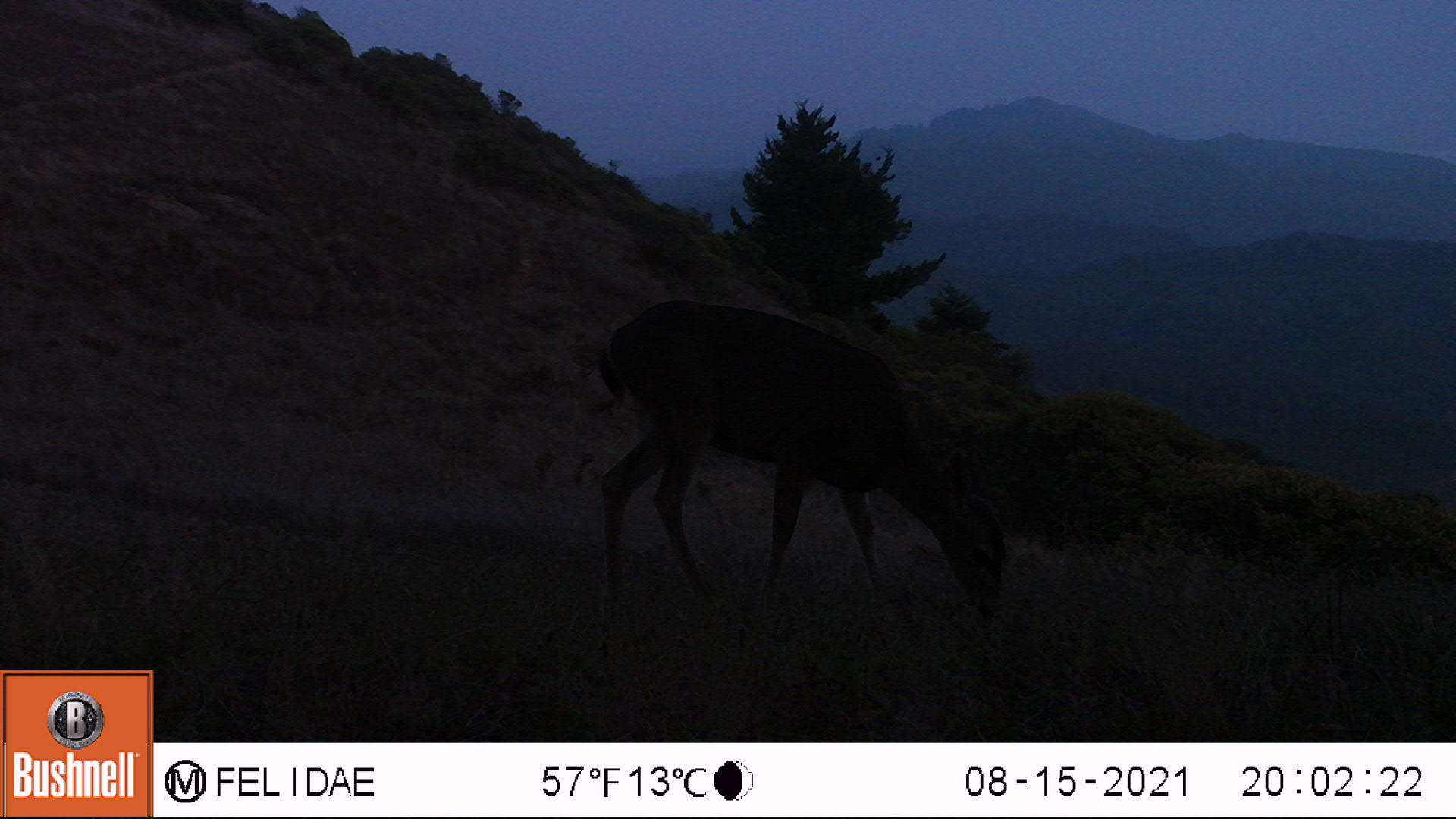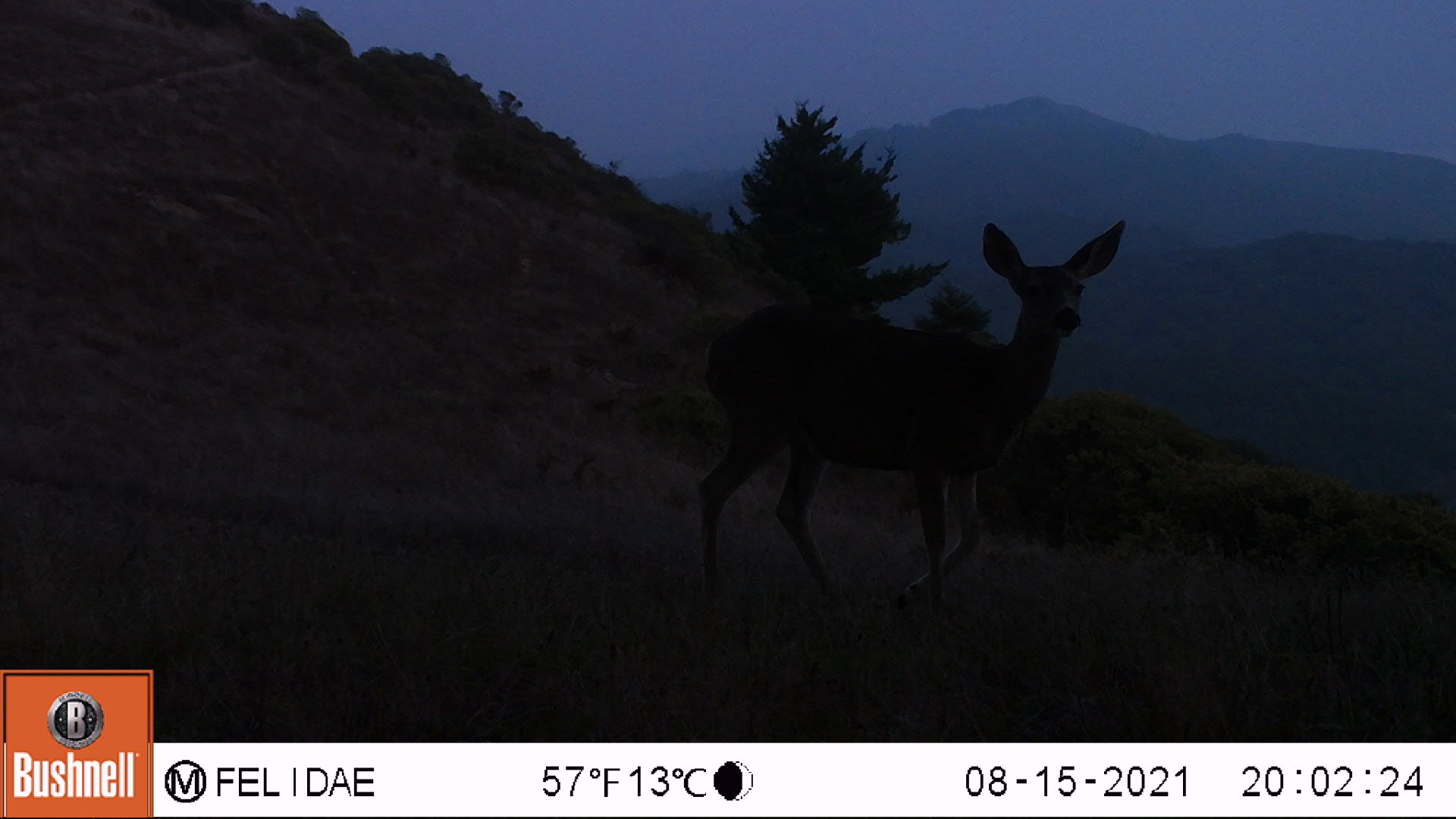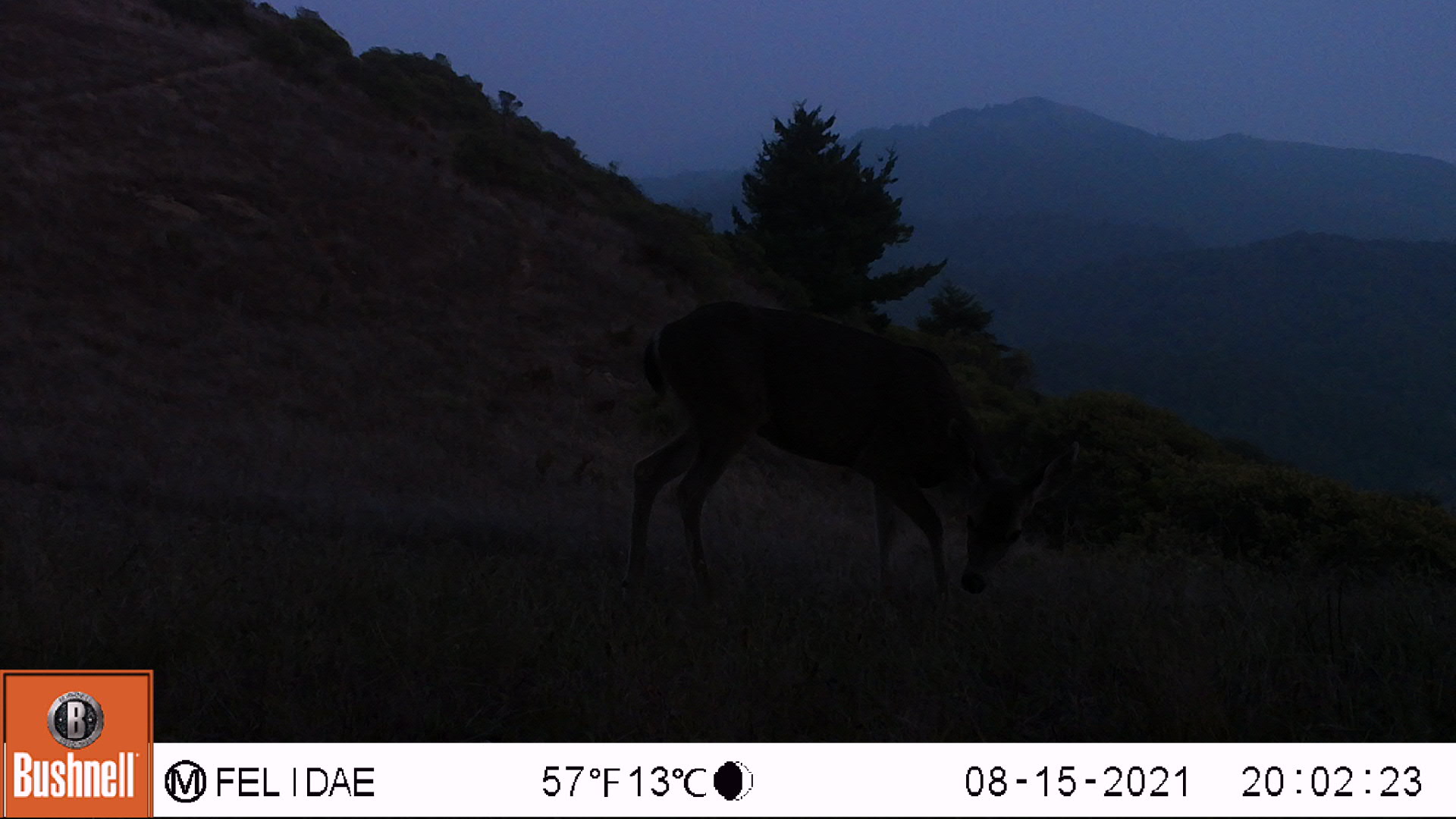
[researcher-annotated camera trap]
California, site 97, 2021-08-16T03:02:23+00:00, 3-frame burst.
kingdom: Animalia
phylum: Chordata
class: Mammalia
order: Artiodactyla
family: Cervidae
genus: Odocoileus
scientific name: Odocoileus hemionus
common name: mule deer